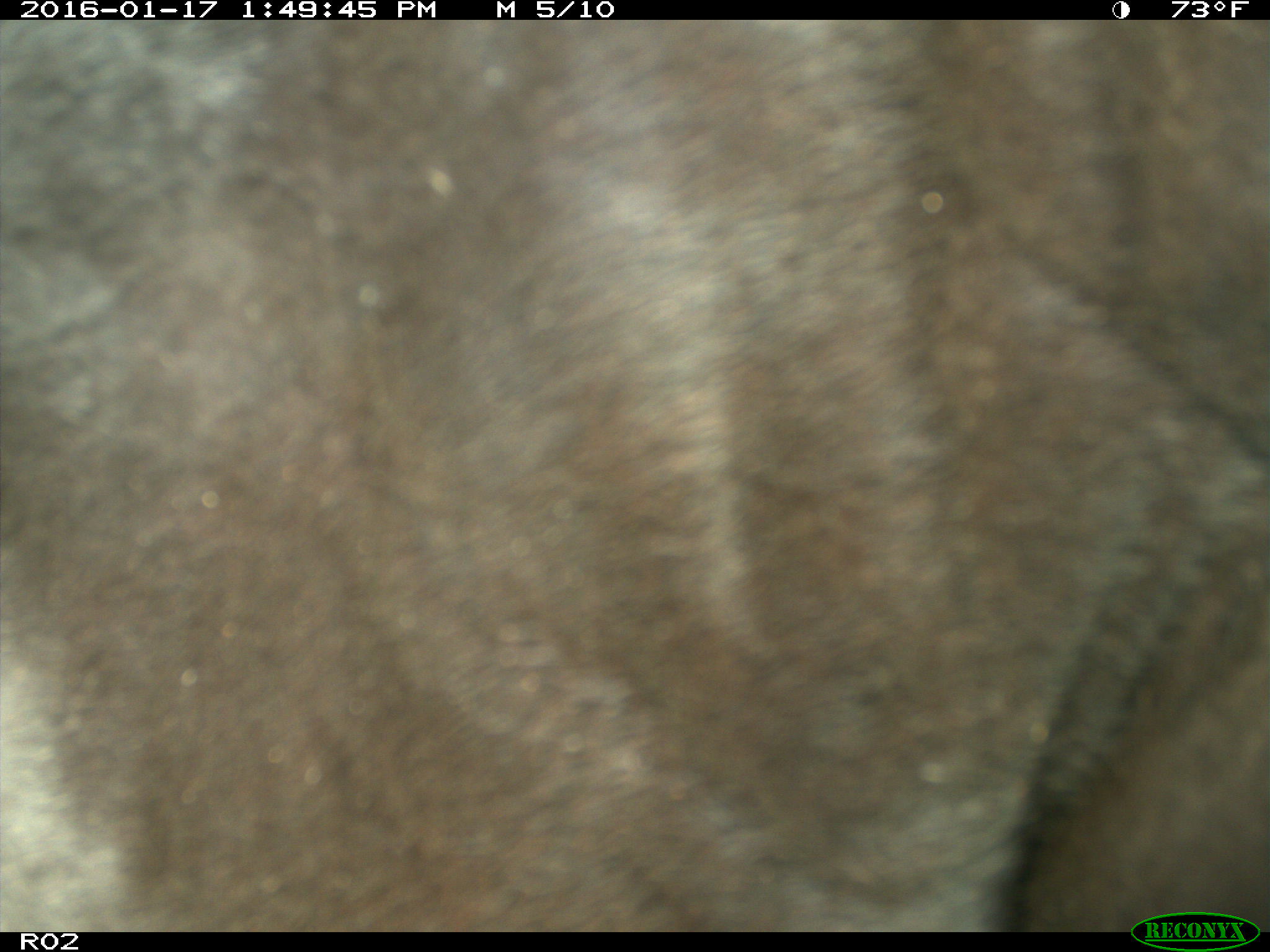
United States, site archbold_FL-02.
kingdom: Animalia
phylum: Chordata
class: Mammalia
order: Artiodactyla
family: Bovidae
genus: Bos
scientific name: Bos taurus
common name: domestic cow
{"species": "Bos taurus (domestic cow)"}